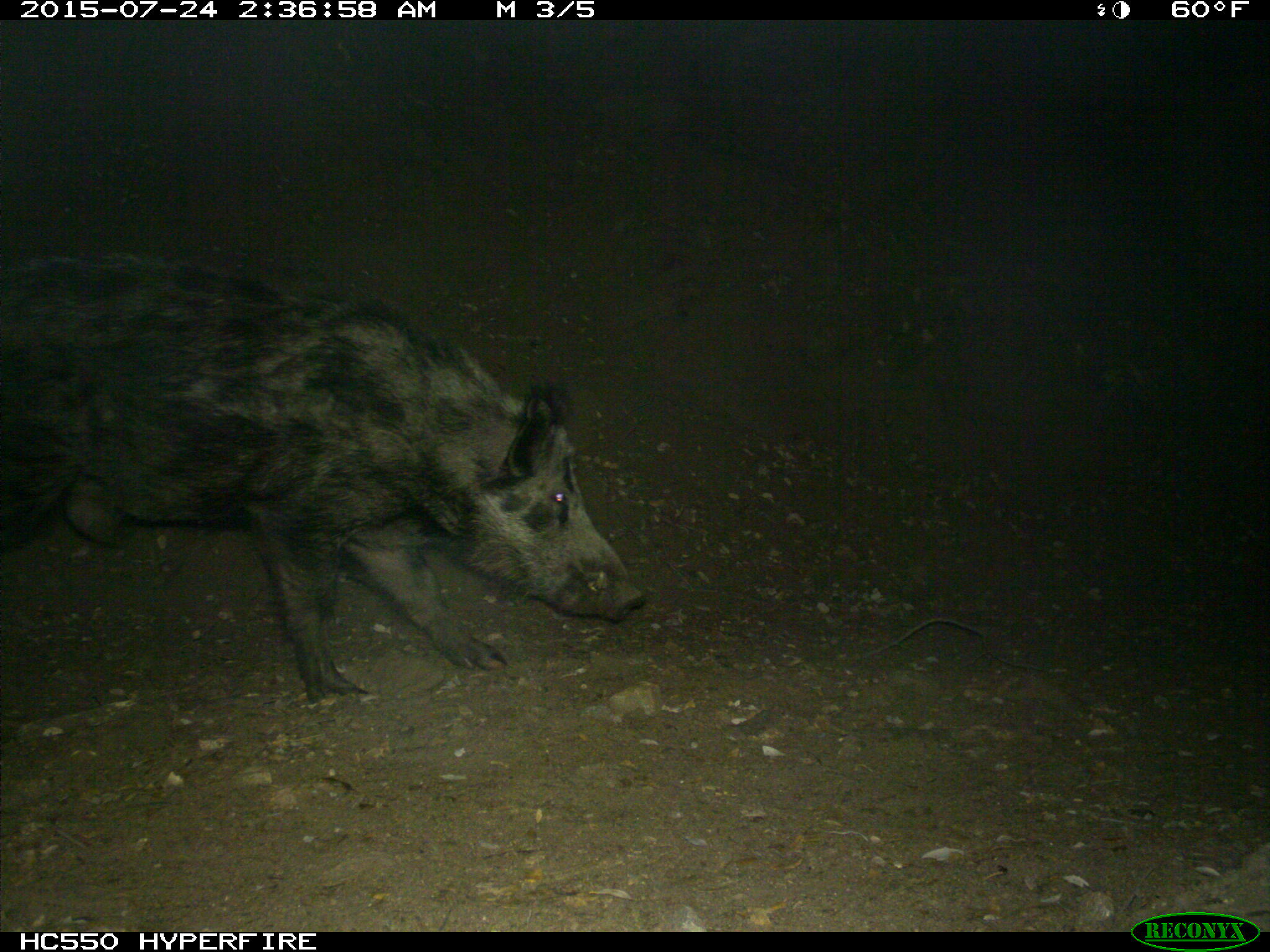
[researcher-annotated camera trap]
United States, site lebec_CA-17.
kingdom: Animalia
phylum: Chordata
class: Mammalia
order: Artiodactyla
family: Suidae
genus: Sus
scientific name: Sus scrofa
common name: wild boar